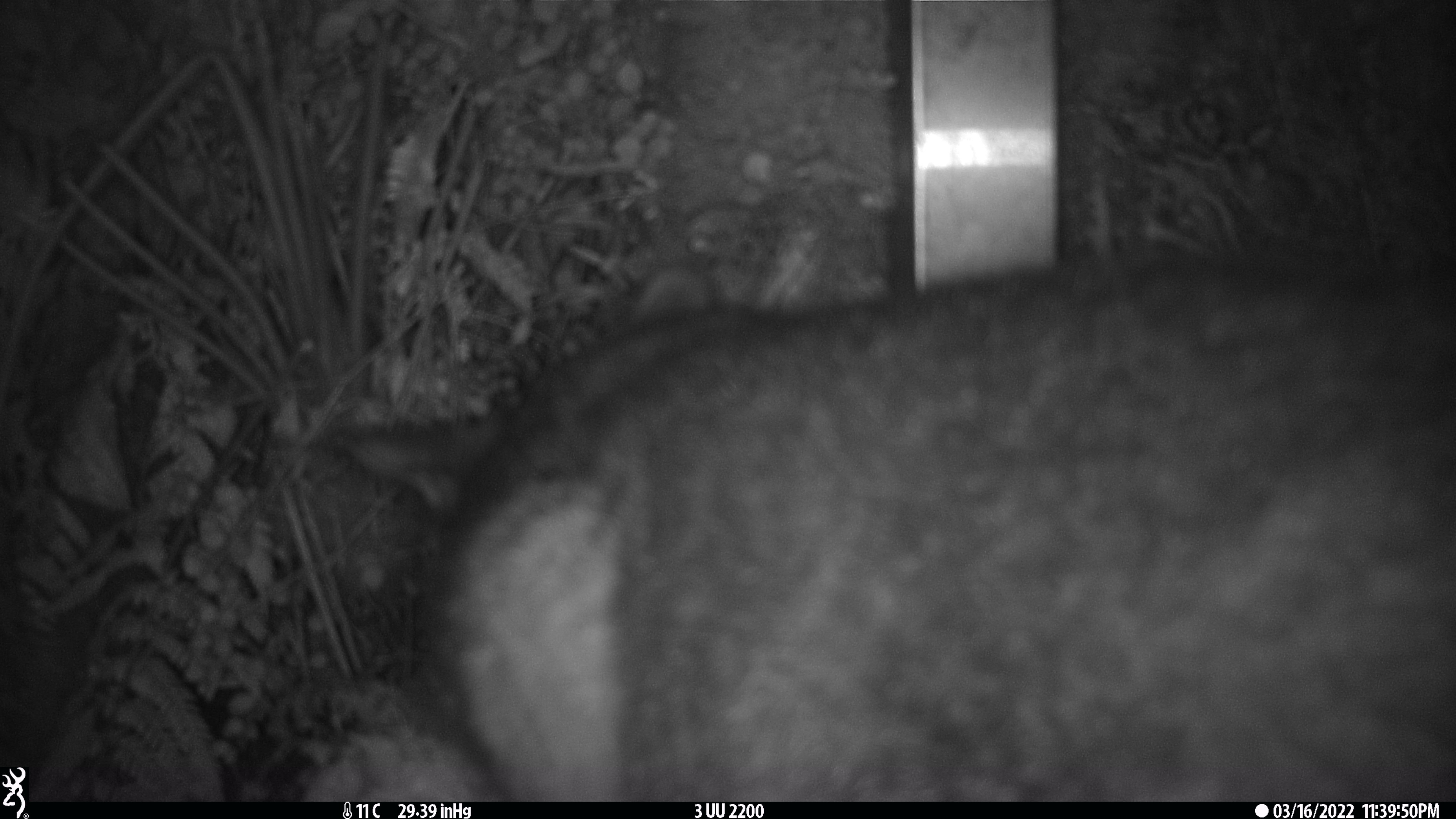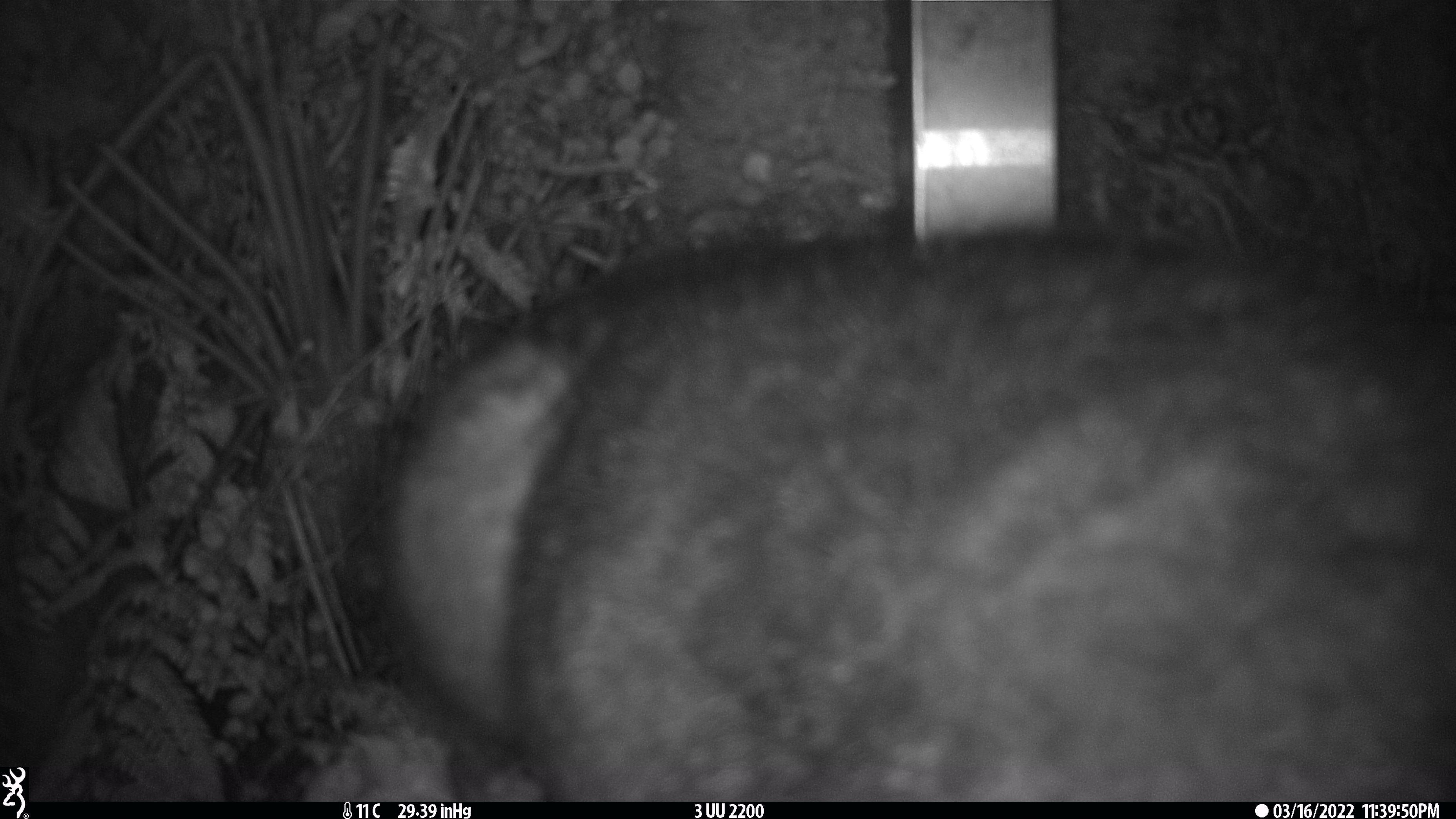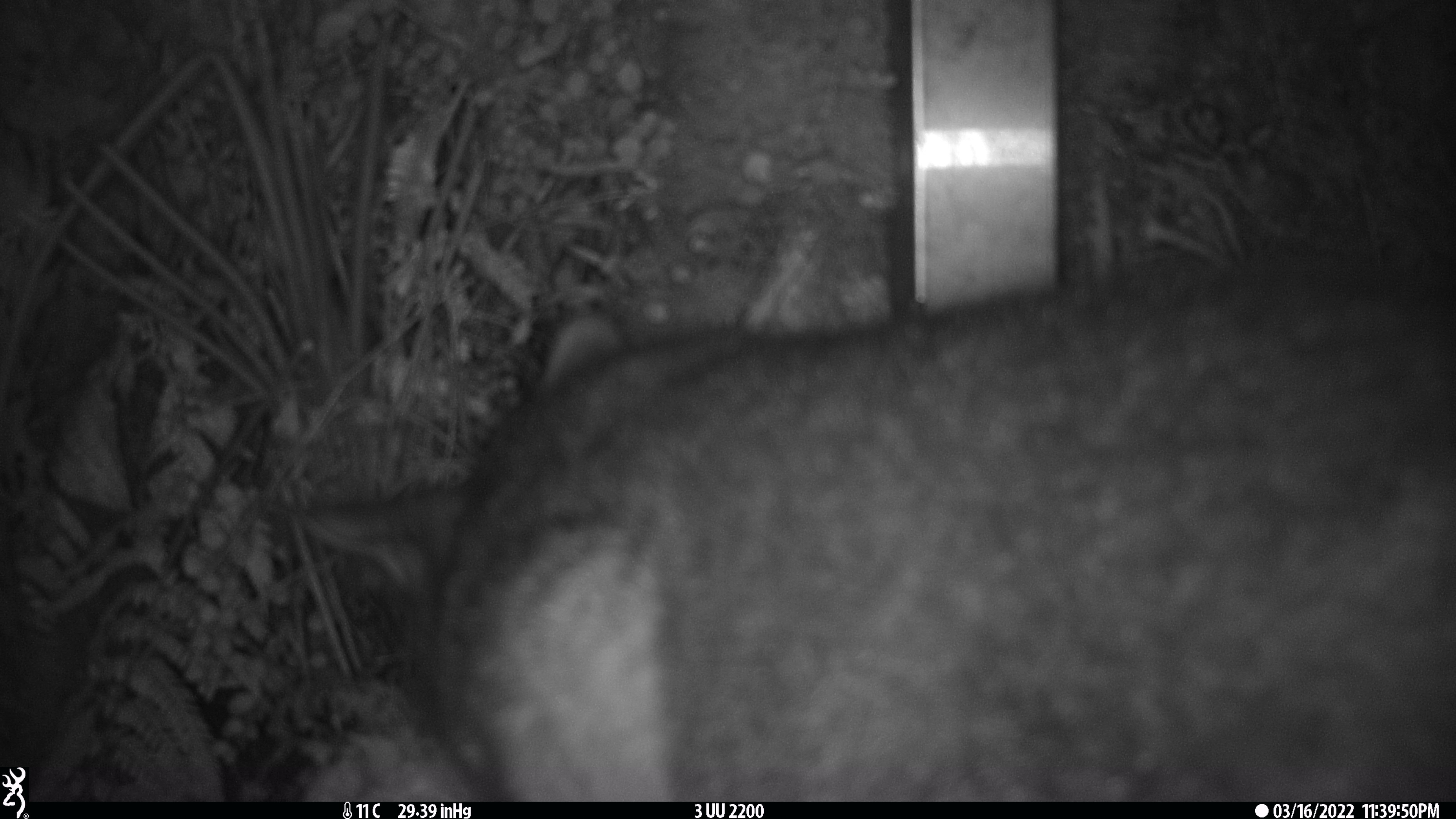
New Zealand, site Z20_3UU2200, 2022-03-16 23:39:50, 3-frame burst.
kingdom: Animalia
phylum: Chordata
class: Mammalia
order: Diprotodontia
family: Phalangeridae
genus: Trichosurus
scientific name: Trichosurus vulpecula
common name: common brushtail possum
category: possum